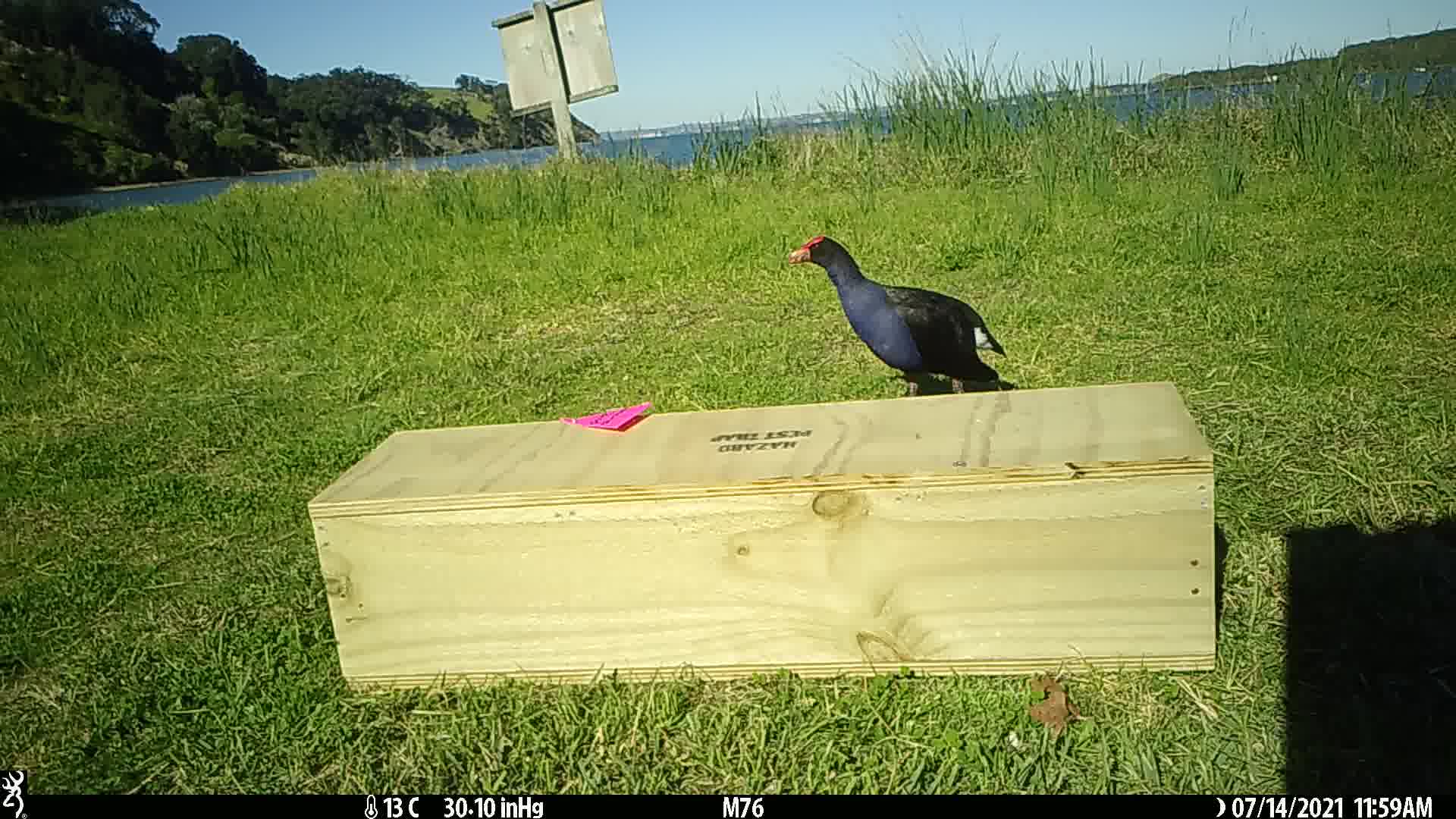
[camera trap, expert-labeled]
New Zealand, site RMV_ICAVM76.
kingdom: Animalia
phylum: Chordata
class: Aves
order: Gruiformes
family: Rallidae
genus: Porphyrio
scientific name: Porphyrio melanotus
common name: australasian swamphen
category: pukeko